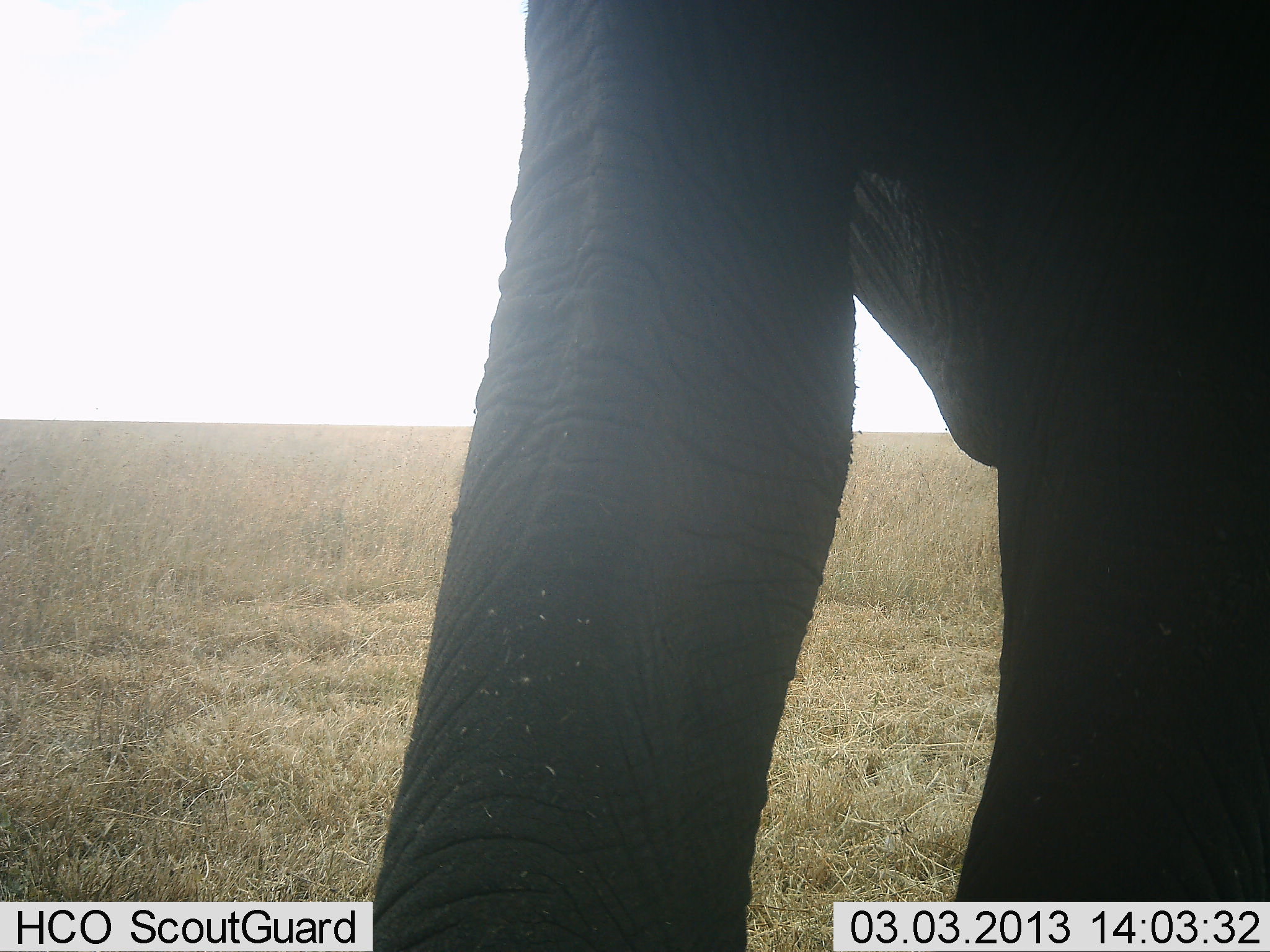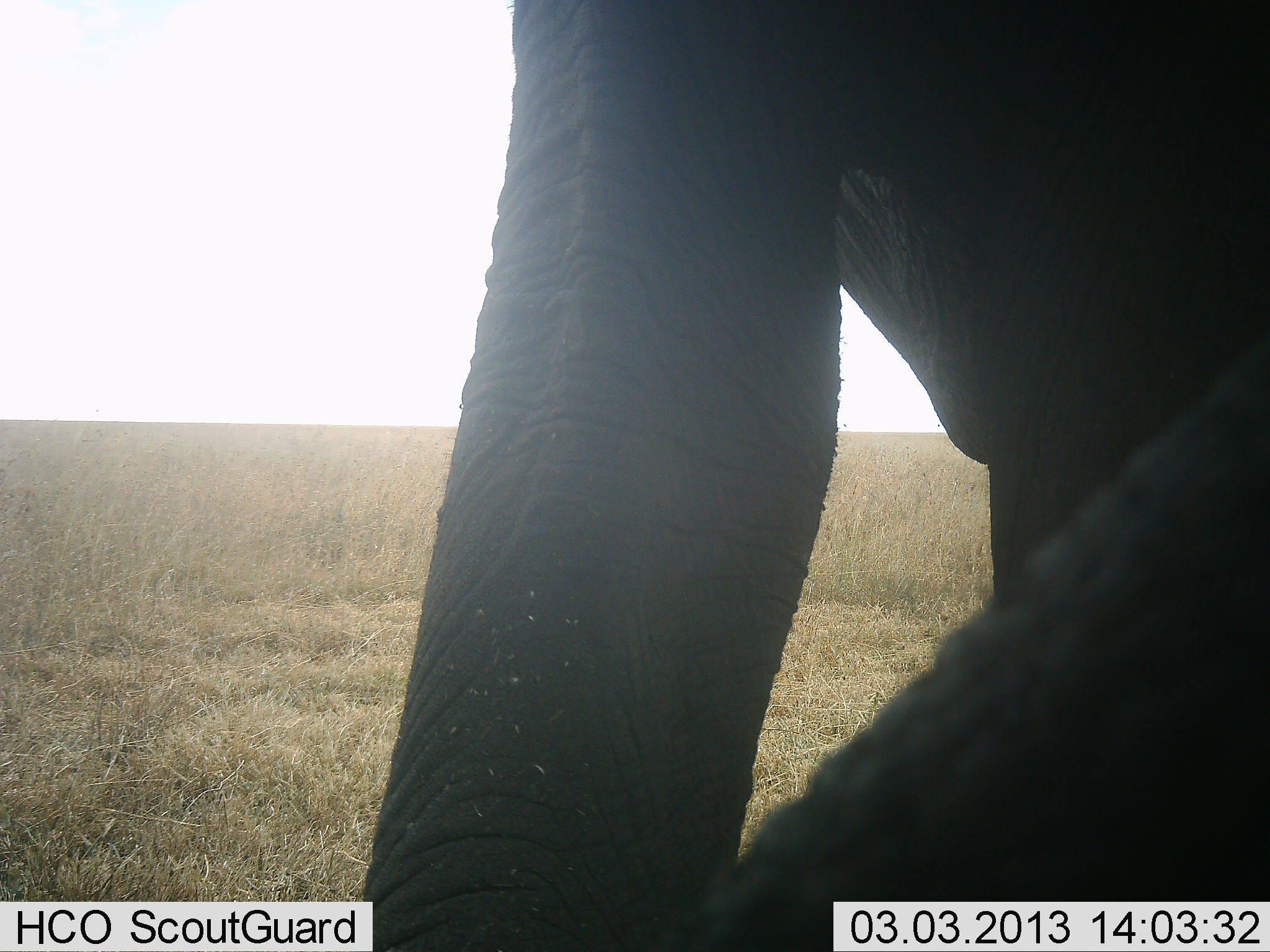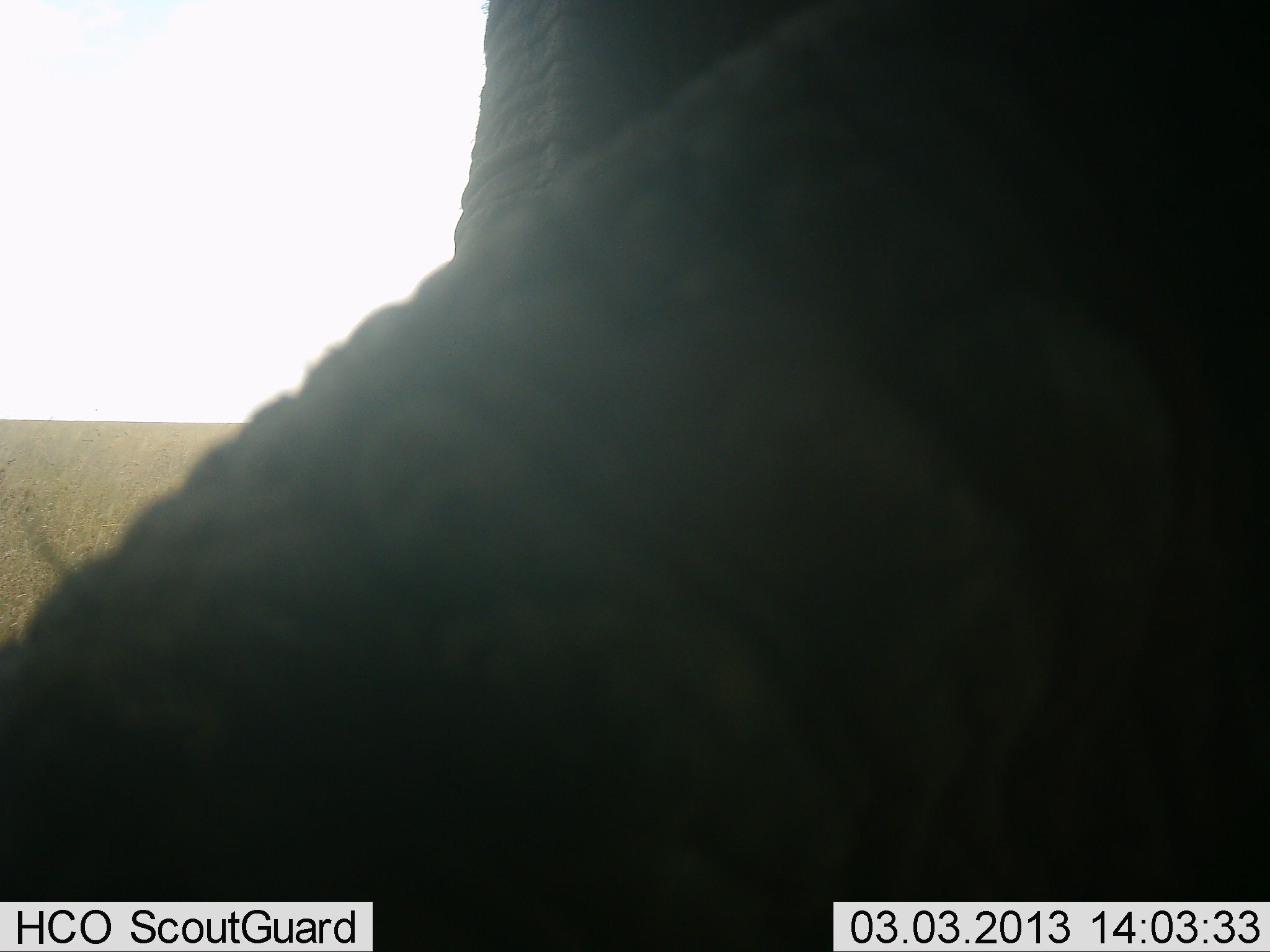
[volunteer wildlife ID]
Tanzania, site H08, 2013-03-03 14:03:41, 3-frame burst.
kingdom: Animalia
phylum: Chordata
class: Mammalia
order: Proboscidea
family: Elephantidae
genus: Loxodonta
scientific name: Loxodonta africana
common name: african bush elephant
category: elephant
Elephant (african bush elephant) (Loxodonta africana), count 1. Behavior (volunteer vote fractions): standing 65%, resting 0%, moving 38%, interacting 12%. Young present (vote fraction): 0%. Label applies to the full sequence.